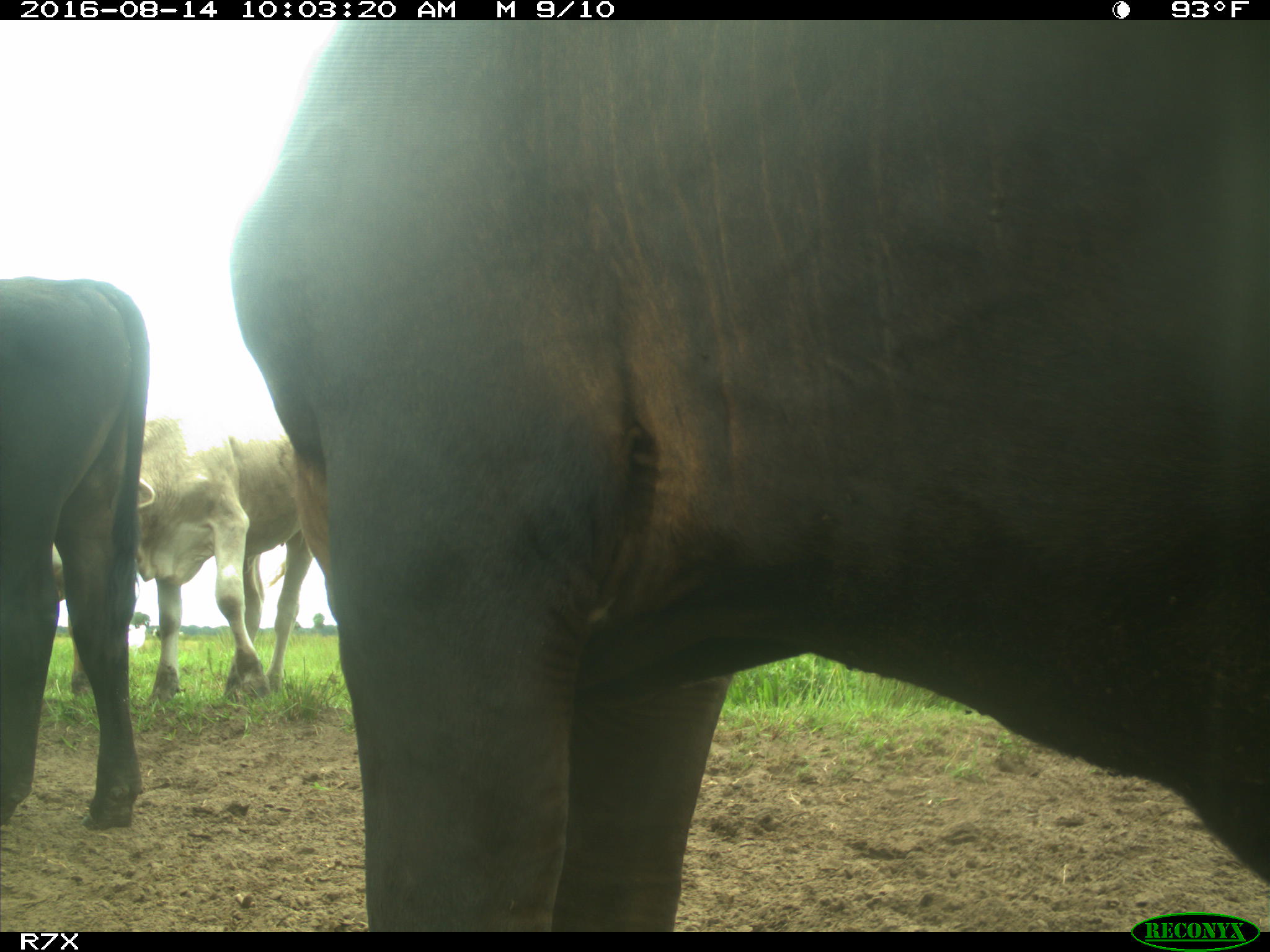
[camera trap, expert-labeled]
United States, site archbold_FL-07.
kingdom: Animalia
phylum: Chordata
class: Mammalia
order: Artiodactyla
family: Bovidae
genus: Bos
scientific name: Bos taurus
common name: domestic cow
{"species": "Bos taurus (domestic cow)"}